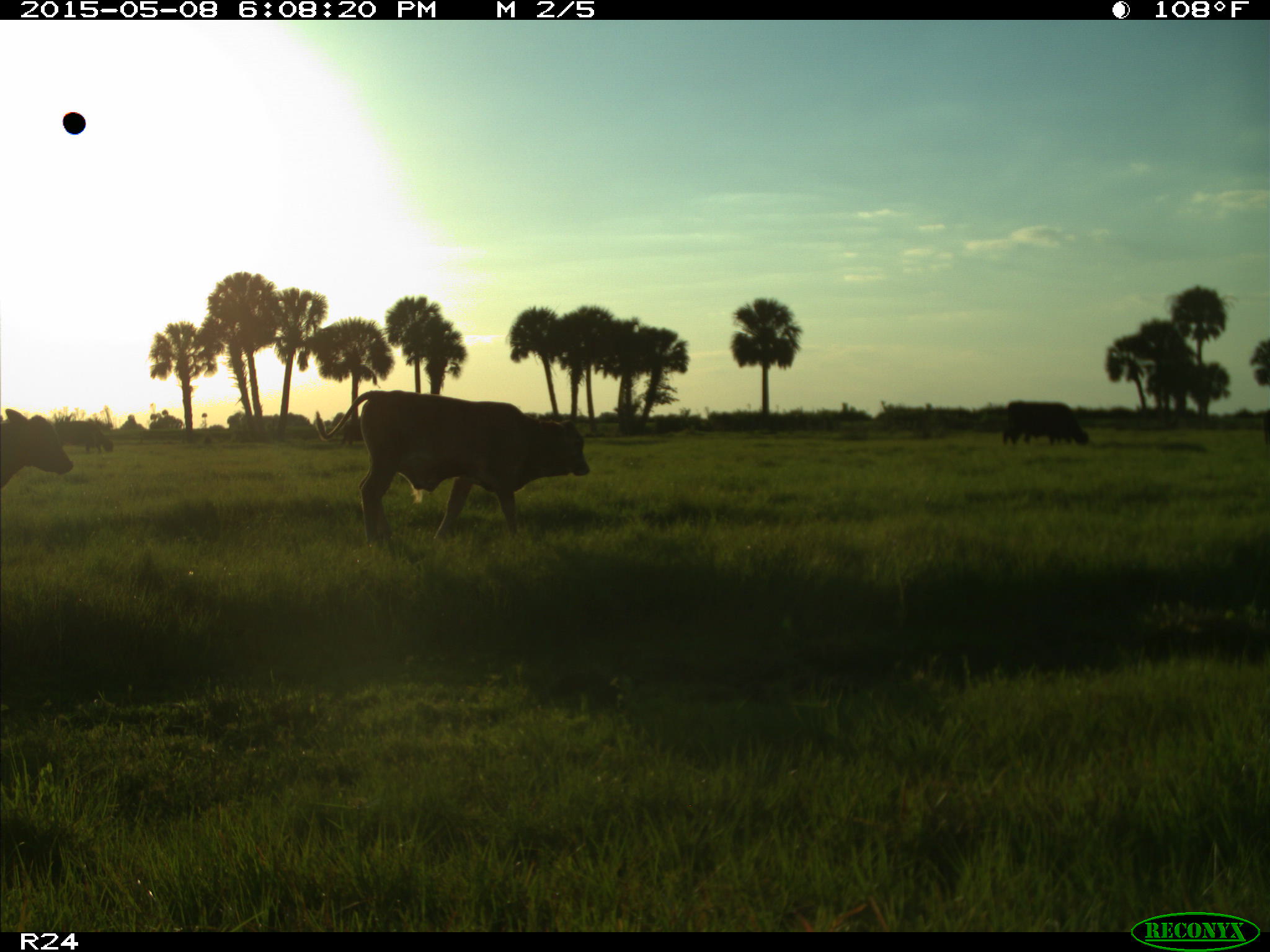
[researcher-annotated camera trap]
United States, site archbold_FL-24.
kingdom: Animalia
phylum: Chordata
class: Mammalia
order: Artiodactyla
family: Bovidae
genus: Bos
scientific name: Bos taurus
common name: domestic cow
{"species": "Bos taurus (domestic cow)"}